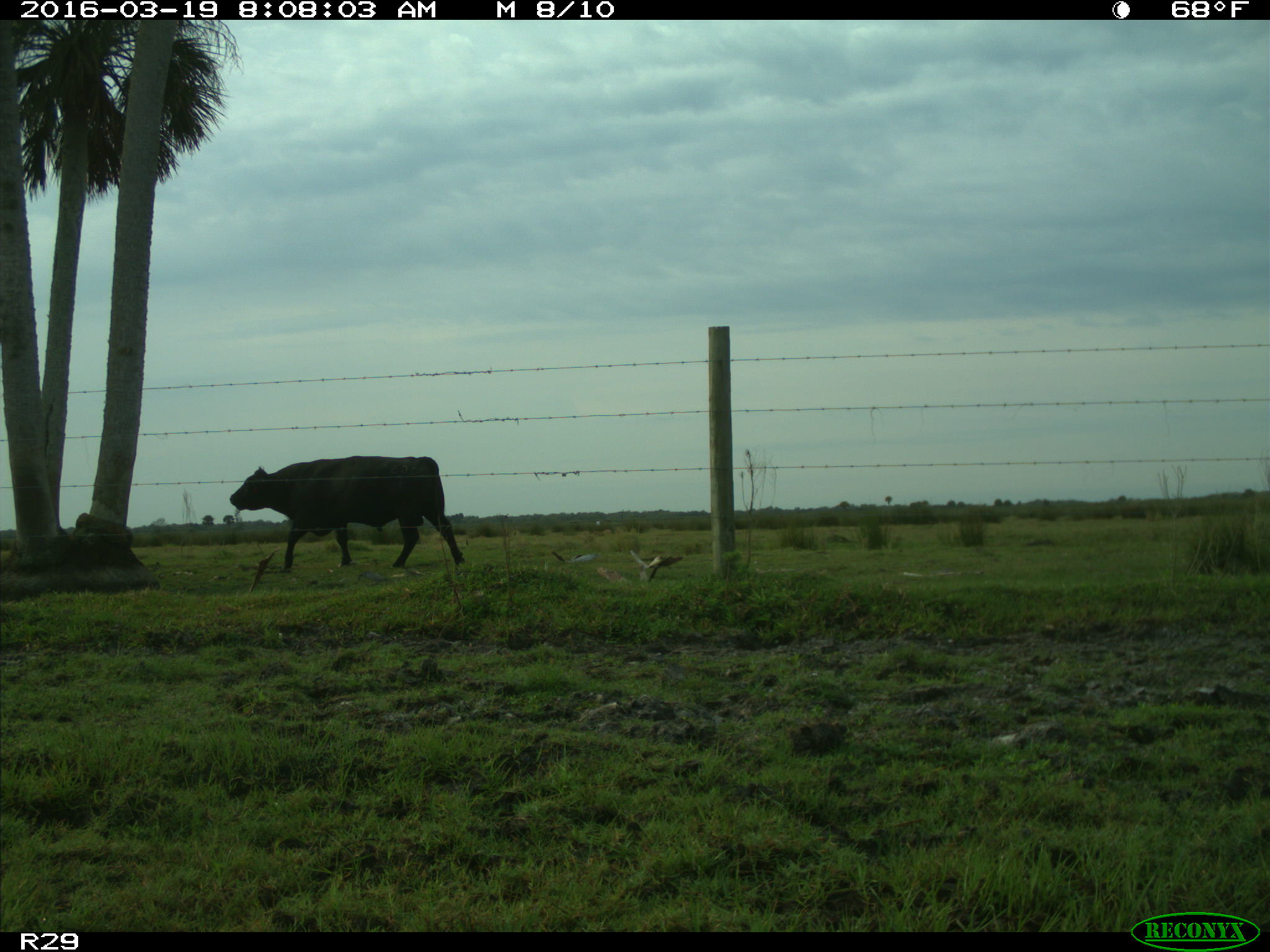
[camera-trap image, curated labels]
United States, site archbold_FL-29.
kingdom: Animalia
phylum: Chordata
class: Mammalia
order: Artiodactyla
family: Bovidae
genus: Bos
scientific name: Bos taurus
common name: domestic cow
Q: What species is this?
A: Bos taurus (domestic cow).